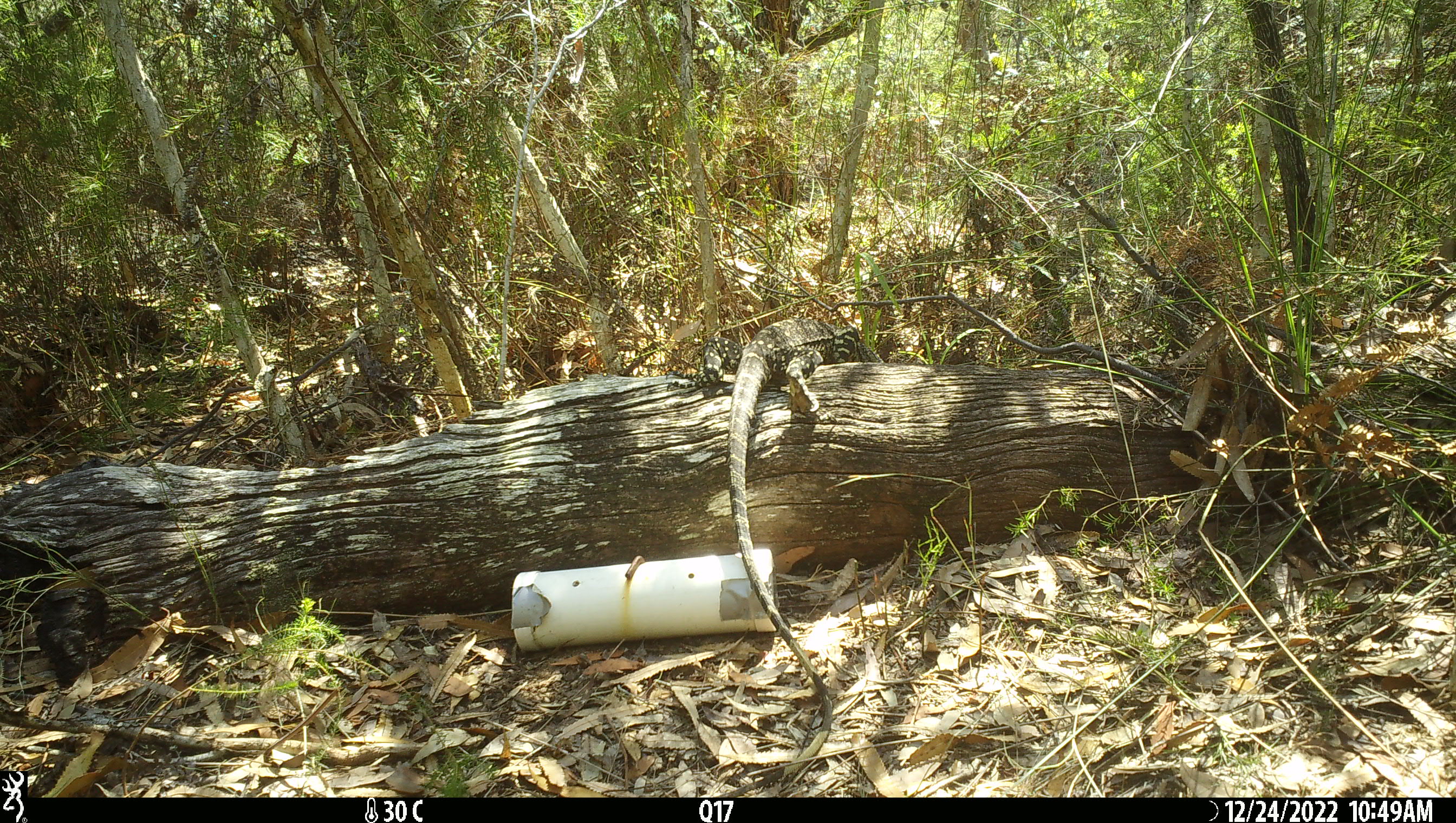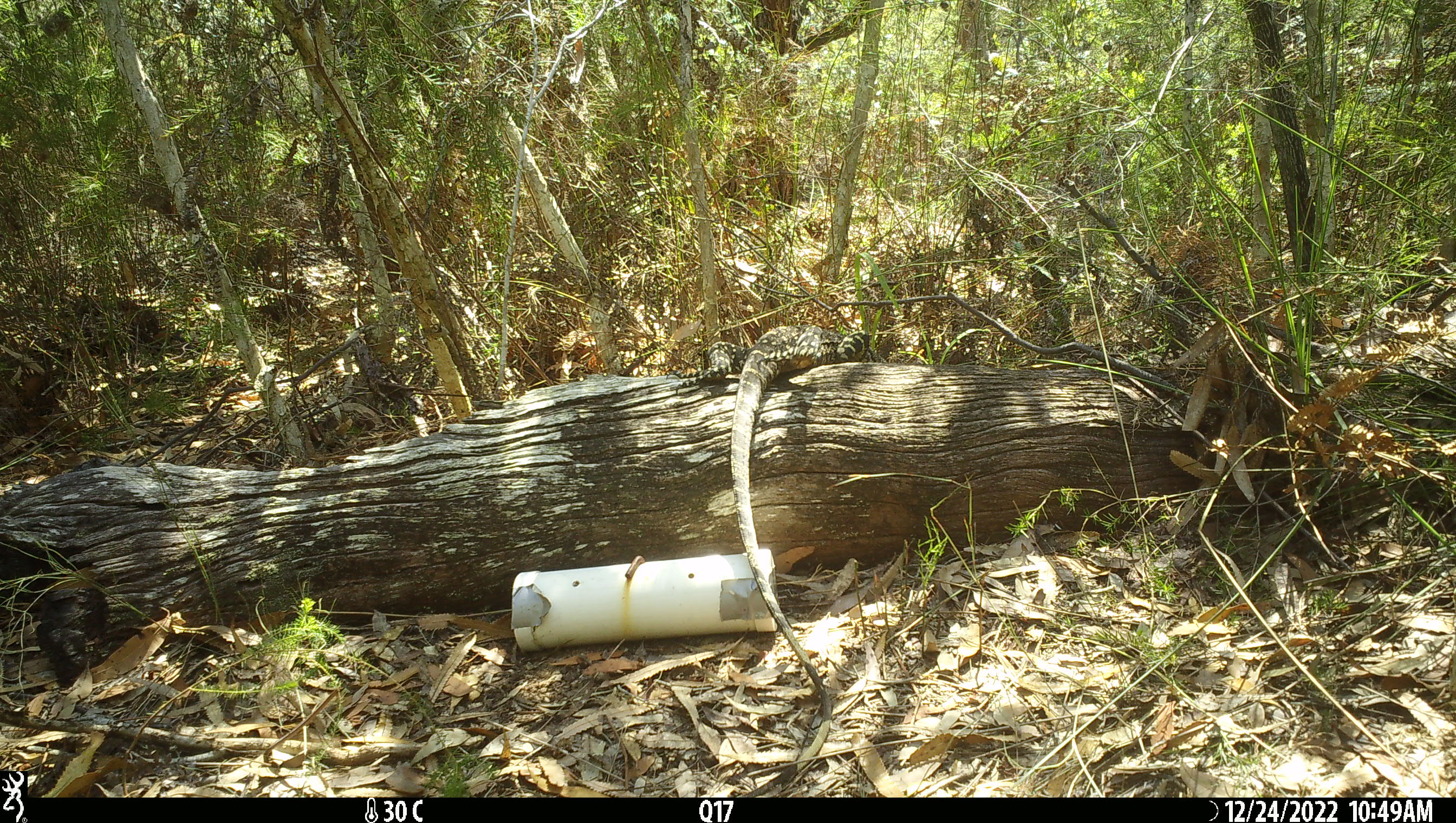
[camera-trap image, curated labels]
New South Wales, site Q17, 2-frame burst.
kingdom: Animalia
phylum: Chordata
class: Reptilia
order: Squamata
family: Varanidae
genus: Varanus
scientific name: Varanus varius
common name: lace monitor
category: goanna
Goanna (lace monitor) (Varanus varius).